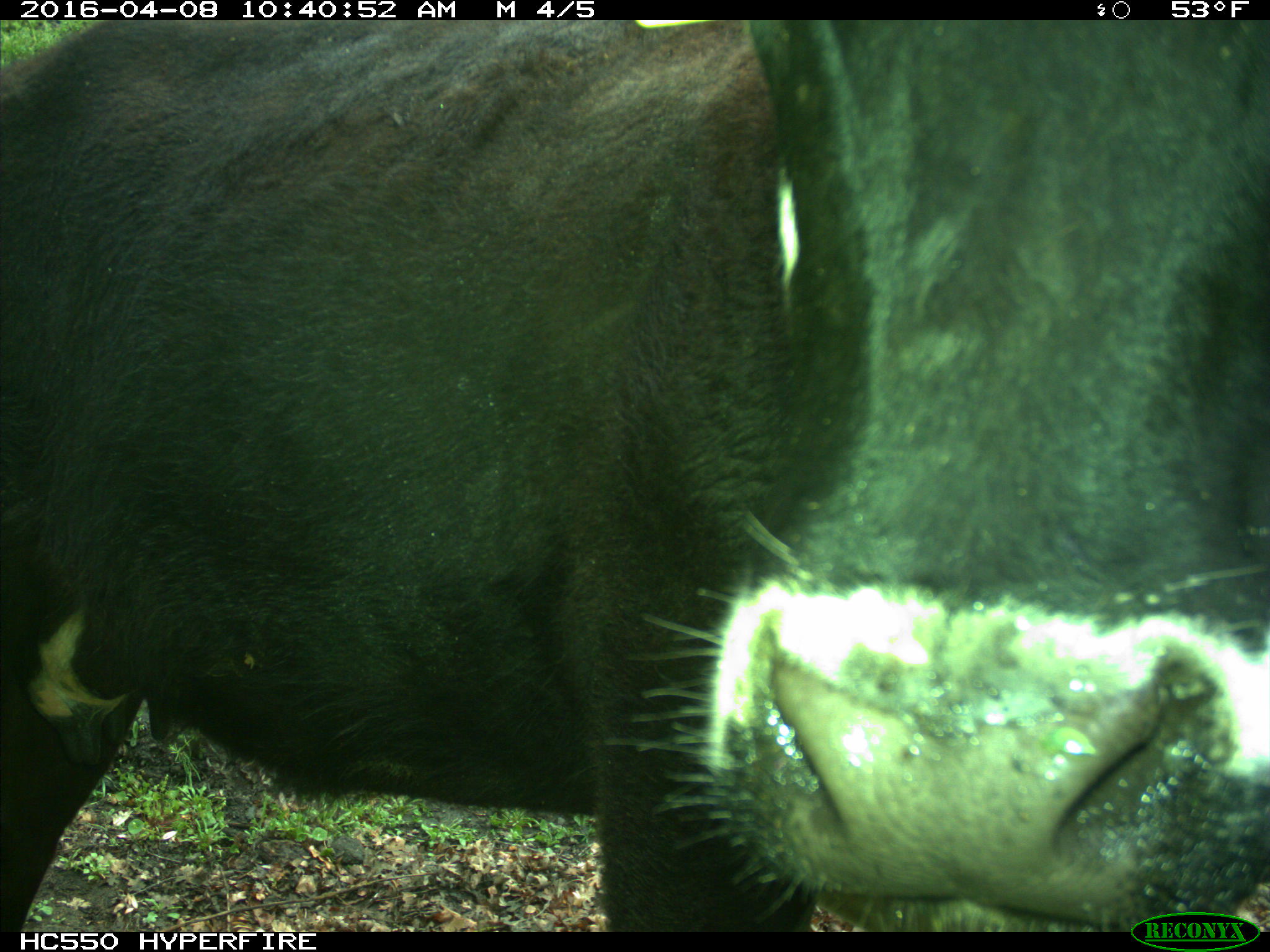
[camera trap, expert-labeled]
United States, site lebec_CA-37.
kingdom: Animalia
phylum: Chordata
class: Mammalia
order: Artiodactyla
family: Bovidae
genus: Bos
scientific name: Bos taurus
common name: domestic cow